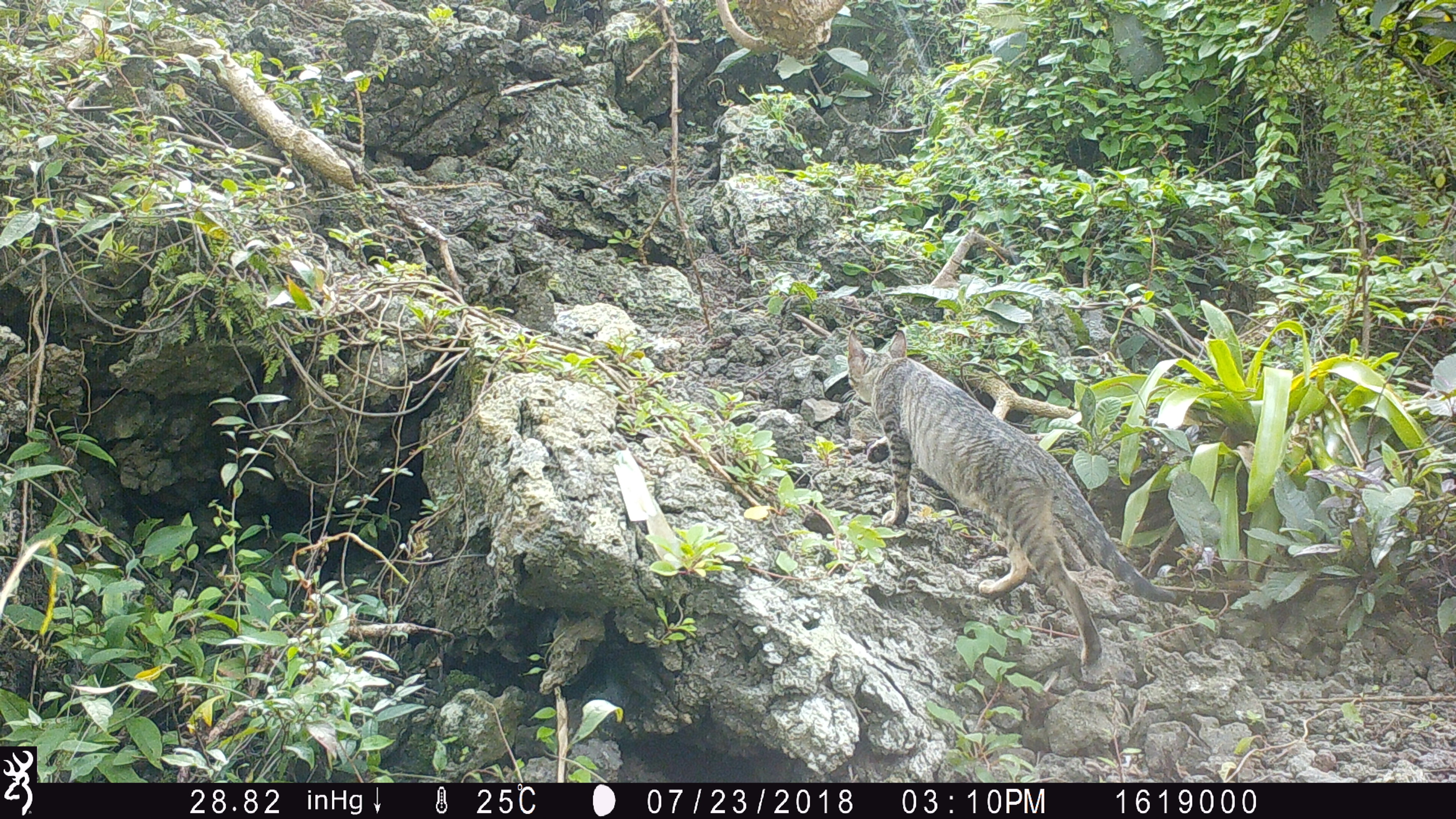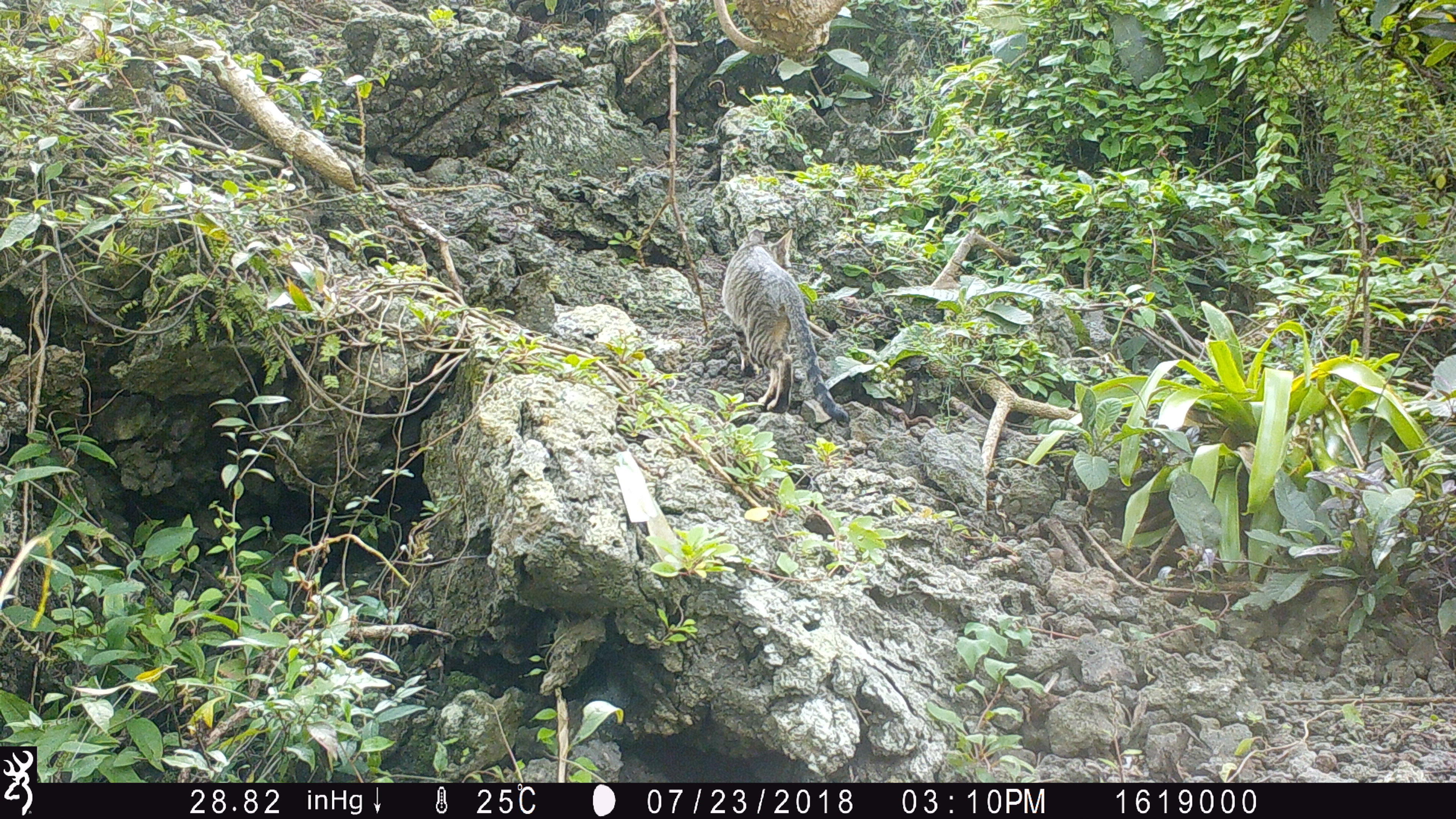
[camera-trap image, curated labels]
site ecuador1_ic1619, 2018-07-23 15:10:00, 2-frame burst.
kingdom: Animalia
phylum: Chordata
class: Mammalia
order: Carnivora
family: Felidae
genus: Felis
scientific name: Felis catus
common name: cat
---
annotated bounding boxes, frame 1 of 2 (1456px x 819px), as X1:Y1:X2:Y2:
cat: 830:326:1187:673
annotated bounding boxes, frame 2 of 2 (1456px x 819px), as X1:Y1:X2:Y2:
cat: 715:221:856:432